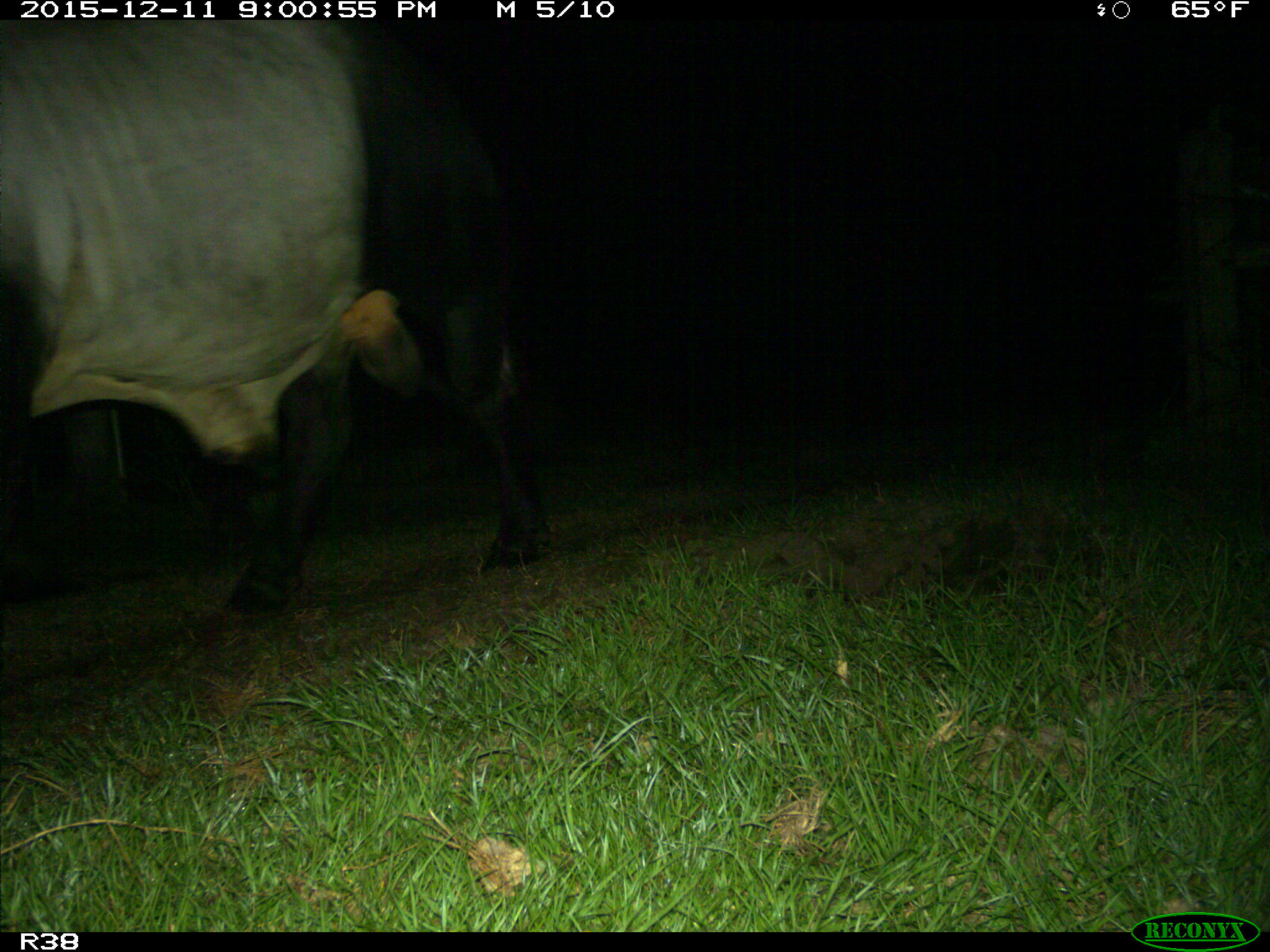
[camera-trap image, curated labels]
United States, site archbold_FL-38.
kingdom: Animalia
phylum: Chordata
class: Mammalia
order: Artiodactyla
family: Bovidae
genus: Bos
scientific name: Bos taurus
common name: domestic cow